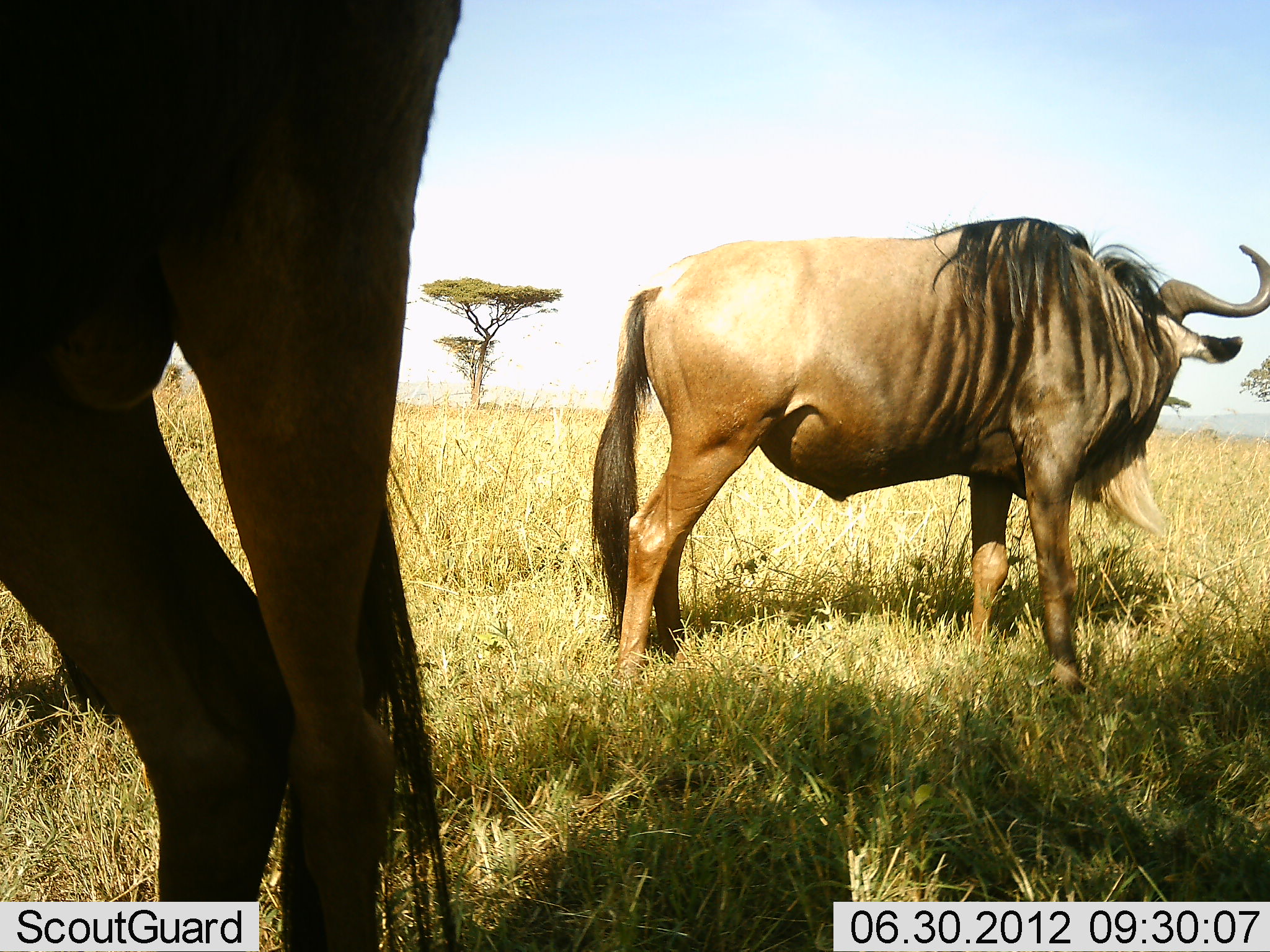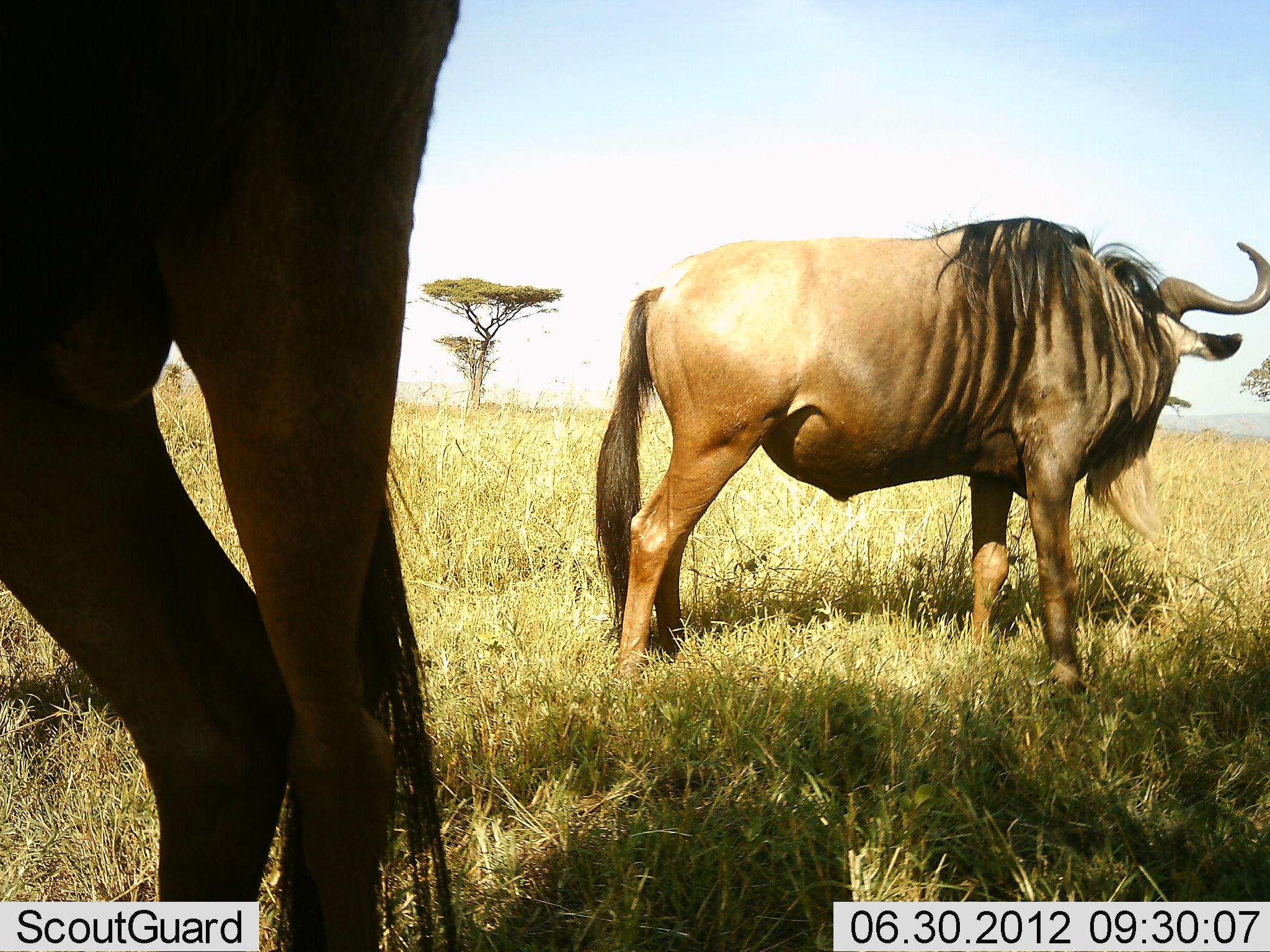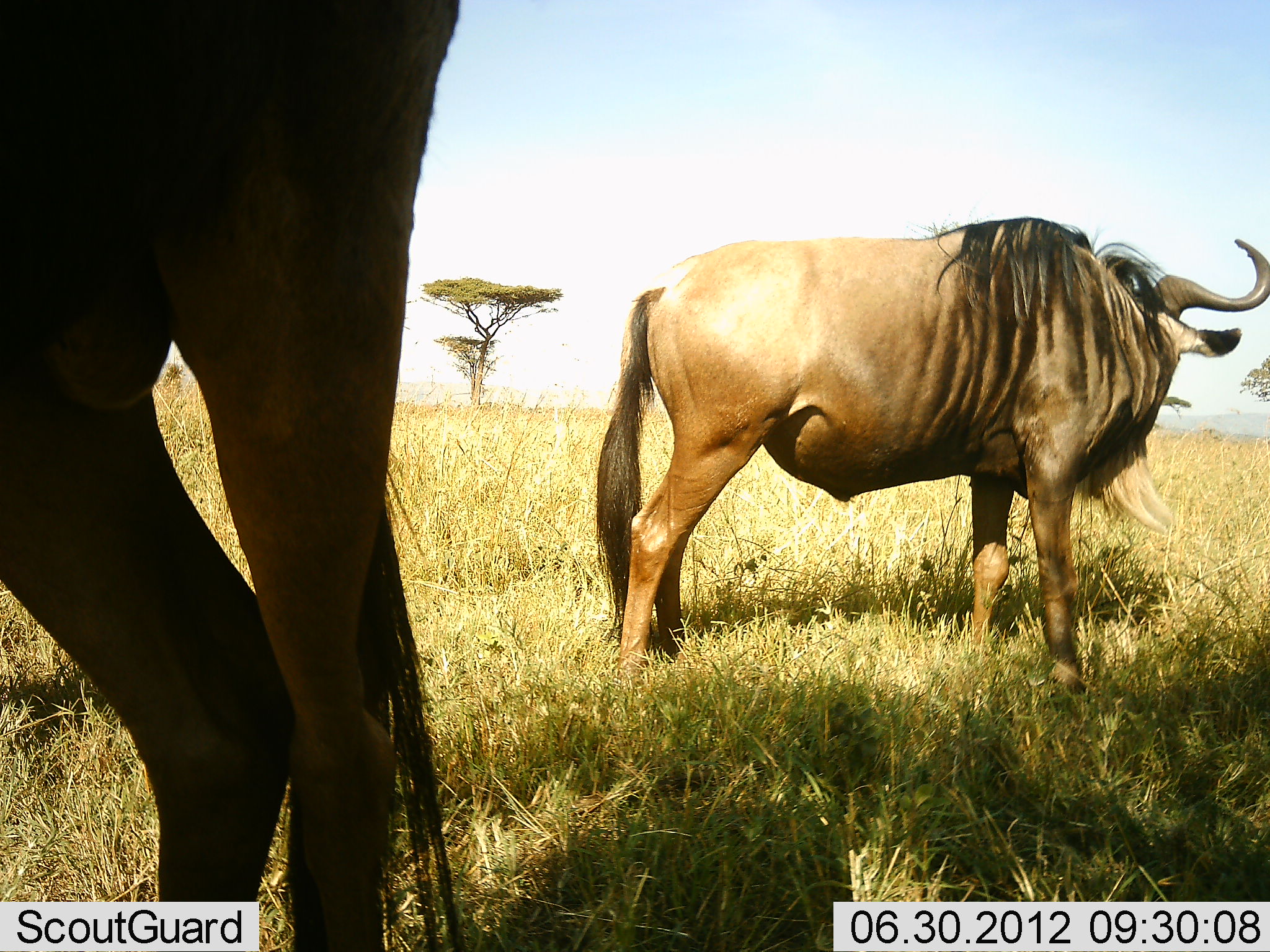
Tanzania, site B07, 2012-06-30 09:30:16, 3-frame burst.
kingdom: Animalia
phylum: Chordata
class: Mammalia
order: Artiodactyla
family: Bovidae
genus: Connochaetes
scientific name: Connochaetes taurinus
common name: blue wildebeest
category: wildebeest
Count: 2.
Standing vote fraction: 90%.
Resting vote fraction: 0%.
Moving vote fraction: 0%.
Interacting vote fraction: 0%.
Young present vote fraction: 0%.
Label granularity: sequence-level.